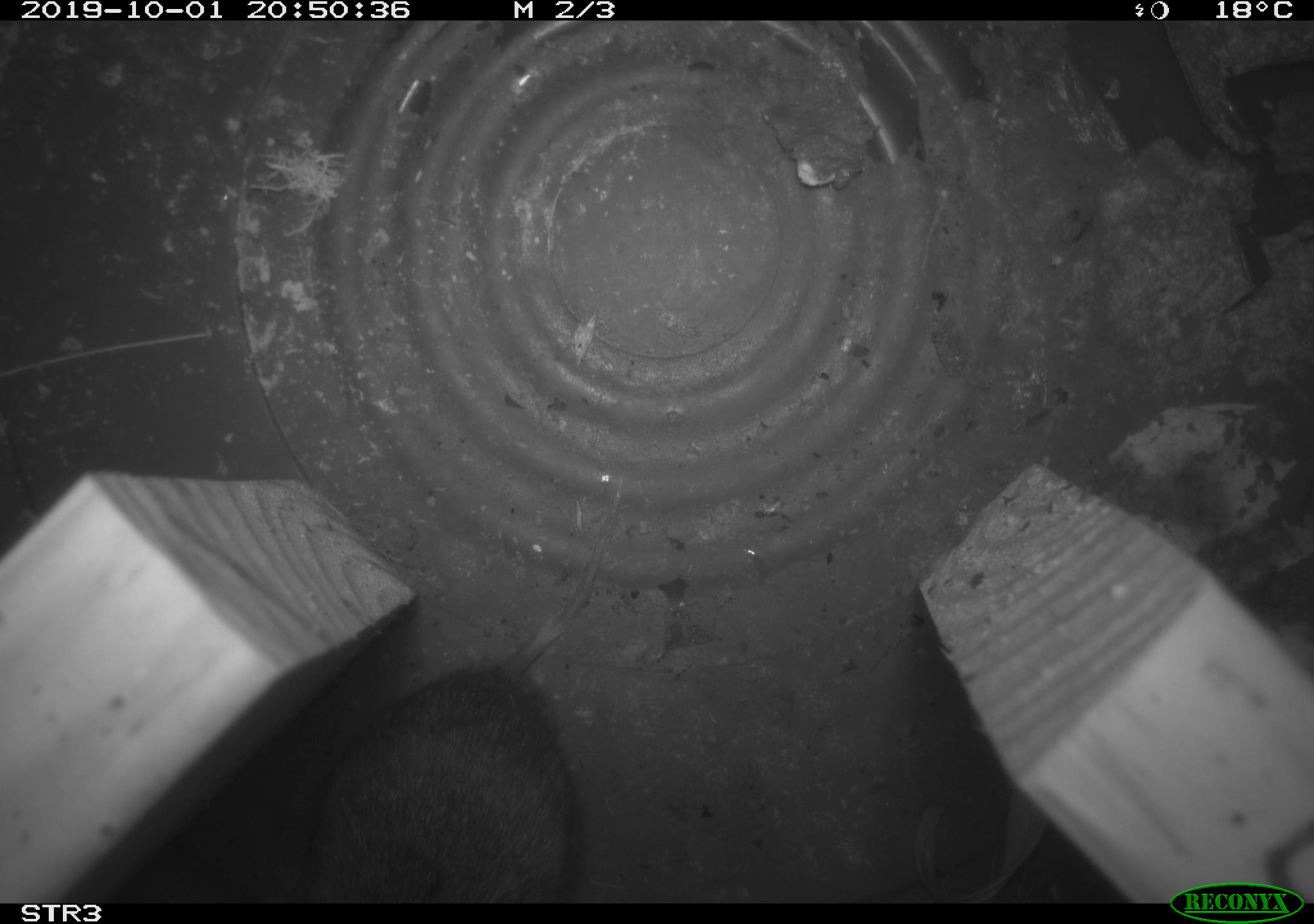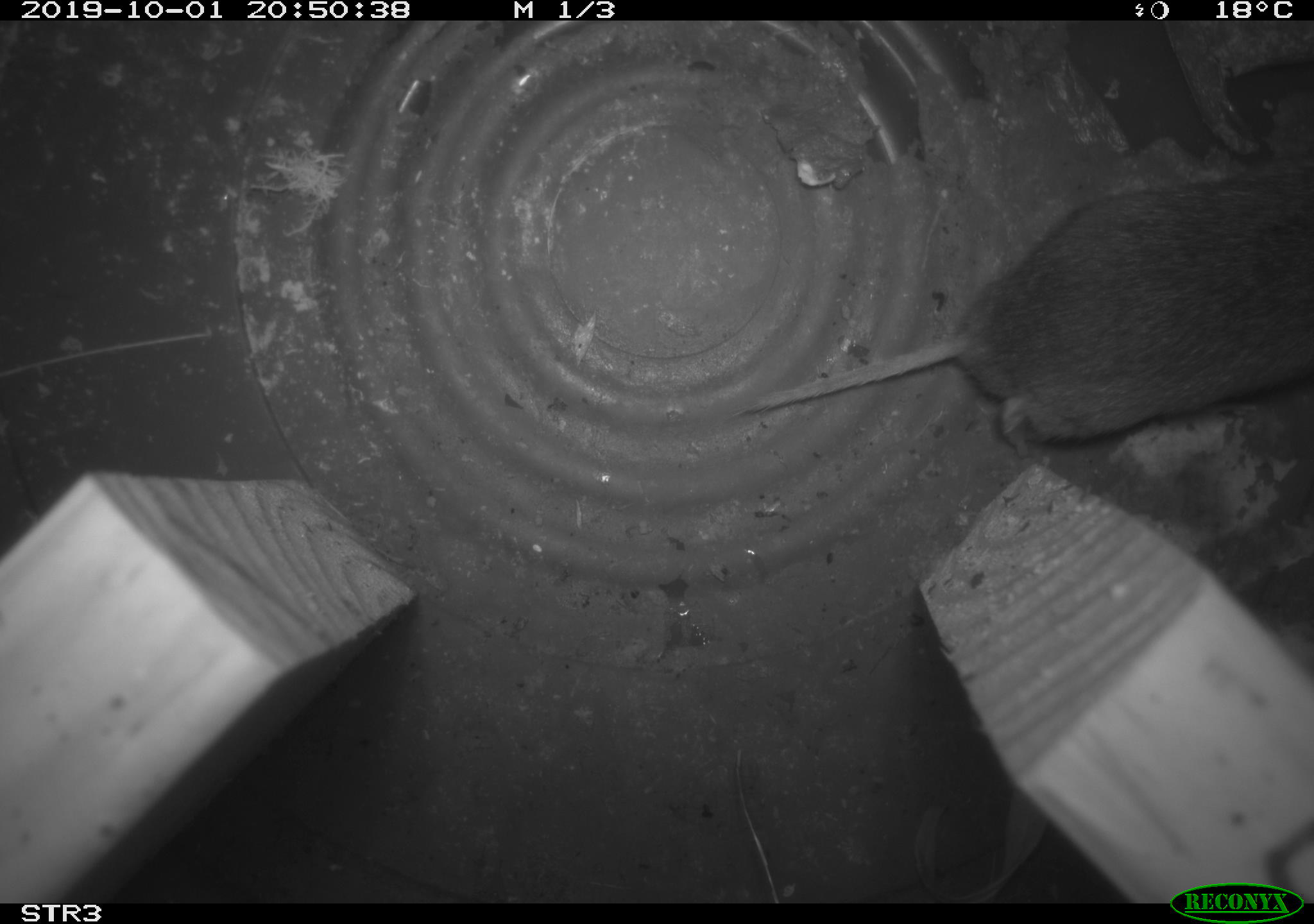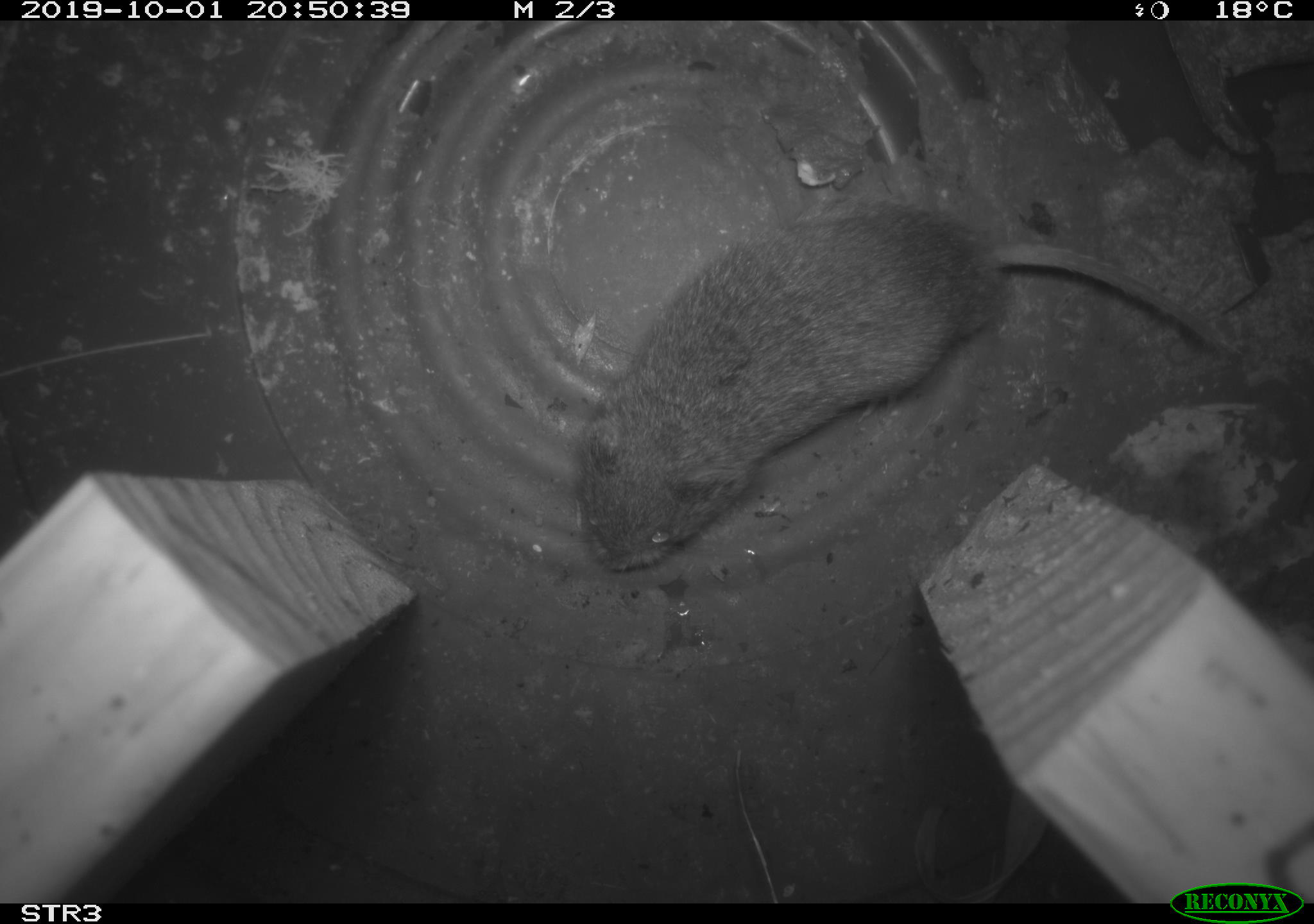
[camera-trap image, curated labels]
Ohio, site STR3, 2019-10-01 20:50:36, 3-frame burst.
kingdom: Animalia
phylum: Chordata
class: Mammalia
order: Rodentia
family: Cricetidae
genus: Microtus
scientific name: Microtus pennsylvanicus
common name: meadow vole